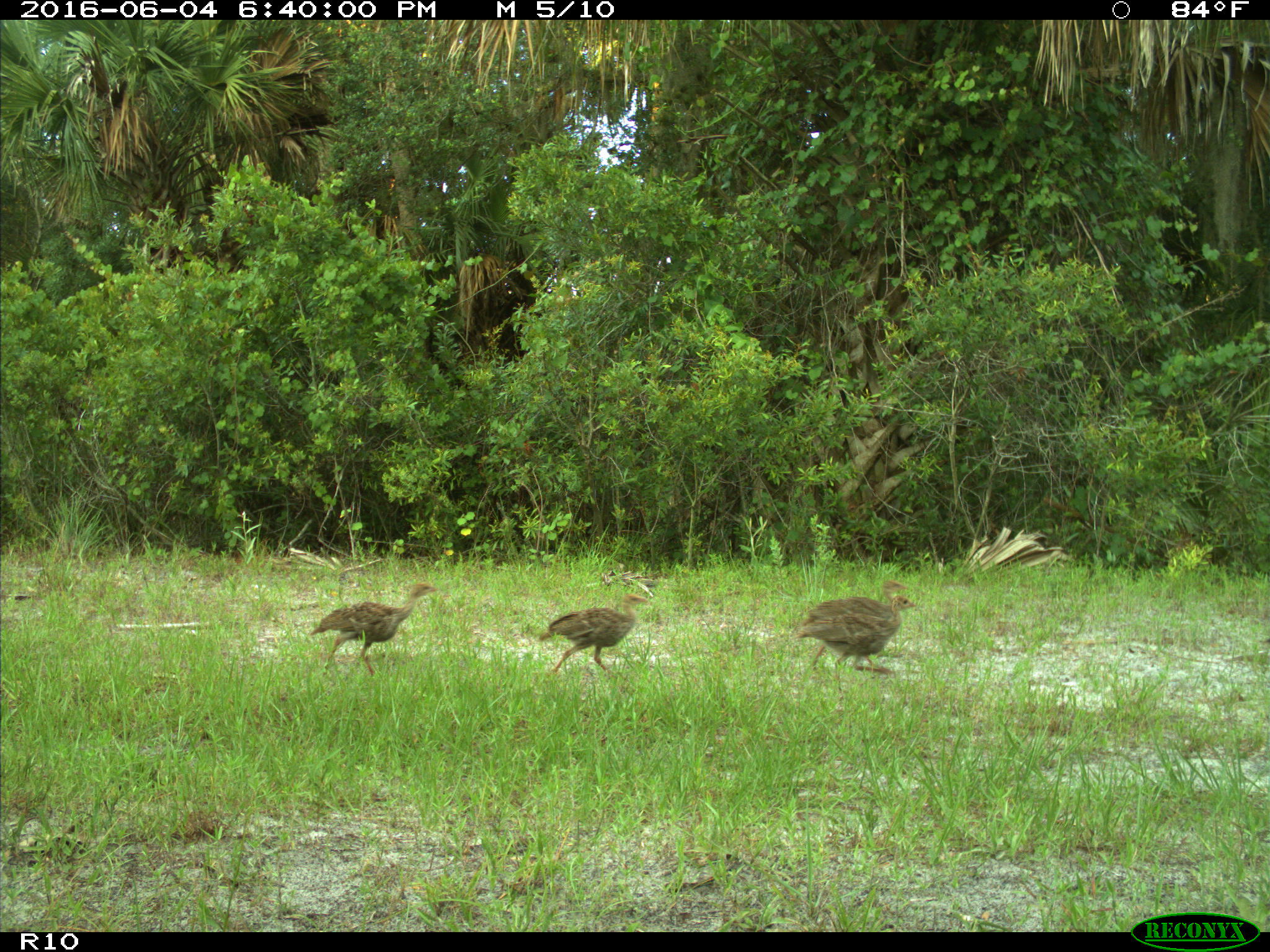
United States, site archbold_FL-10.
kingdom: Animalia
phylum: Chordata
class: Aves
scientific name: Aves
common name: birds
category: unidentified bird